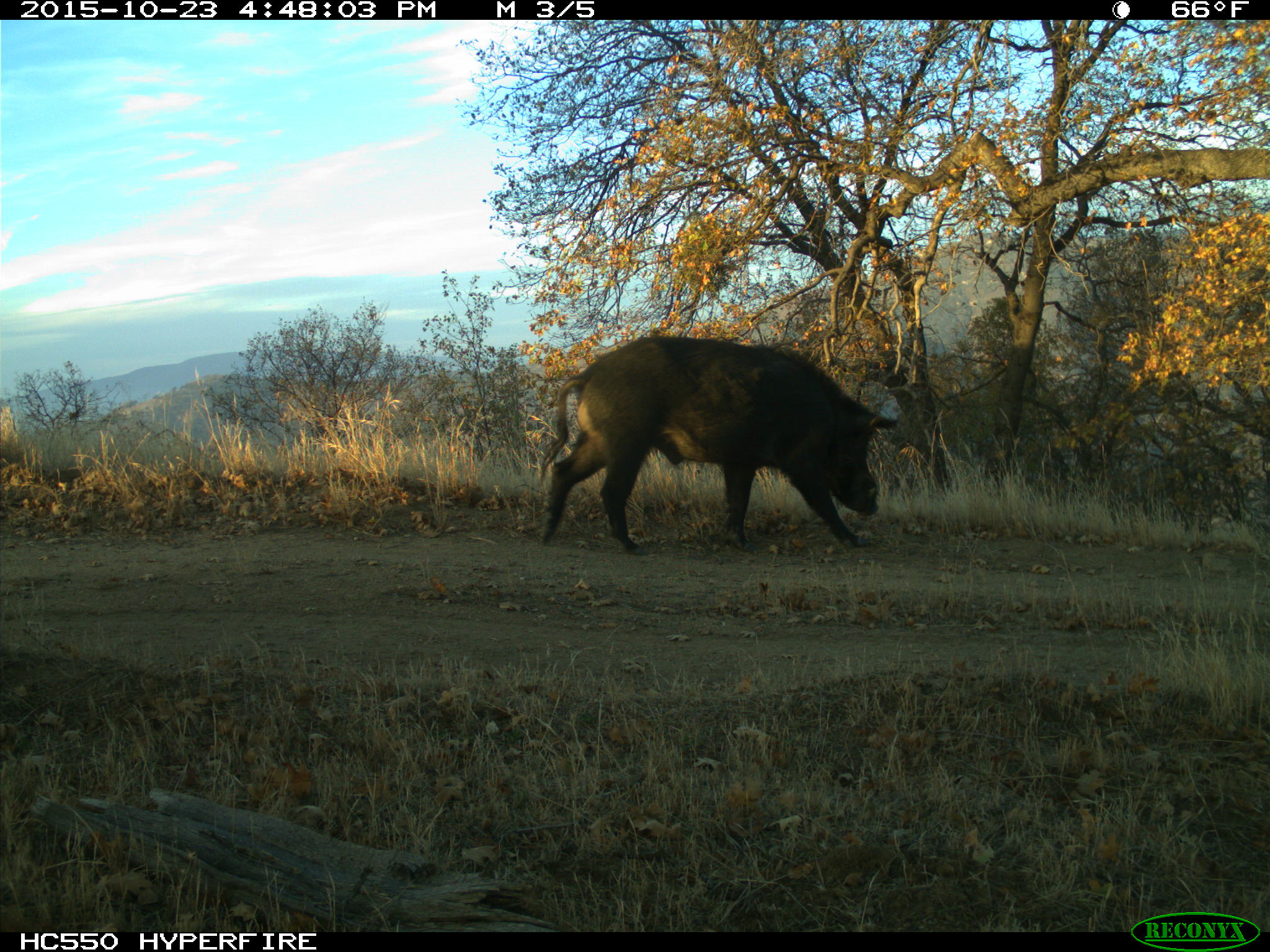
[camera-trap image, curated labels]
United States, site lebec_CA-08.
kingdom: Animalia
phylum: Chordata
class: Mammalia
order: Artiodactyla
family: Suidae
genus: Sus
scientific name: Sus scrofa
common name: wild boar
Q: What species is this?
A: Sus scrofa (wild boar).